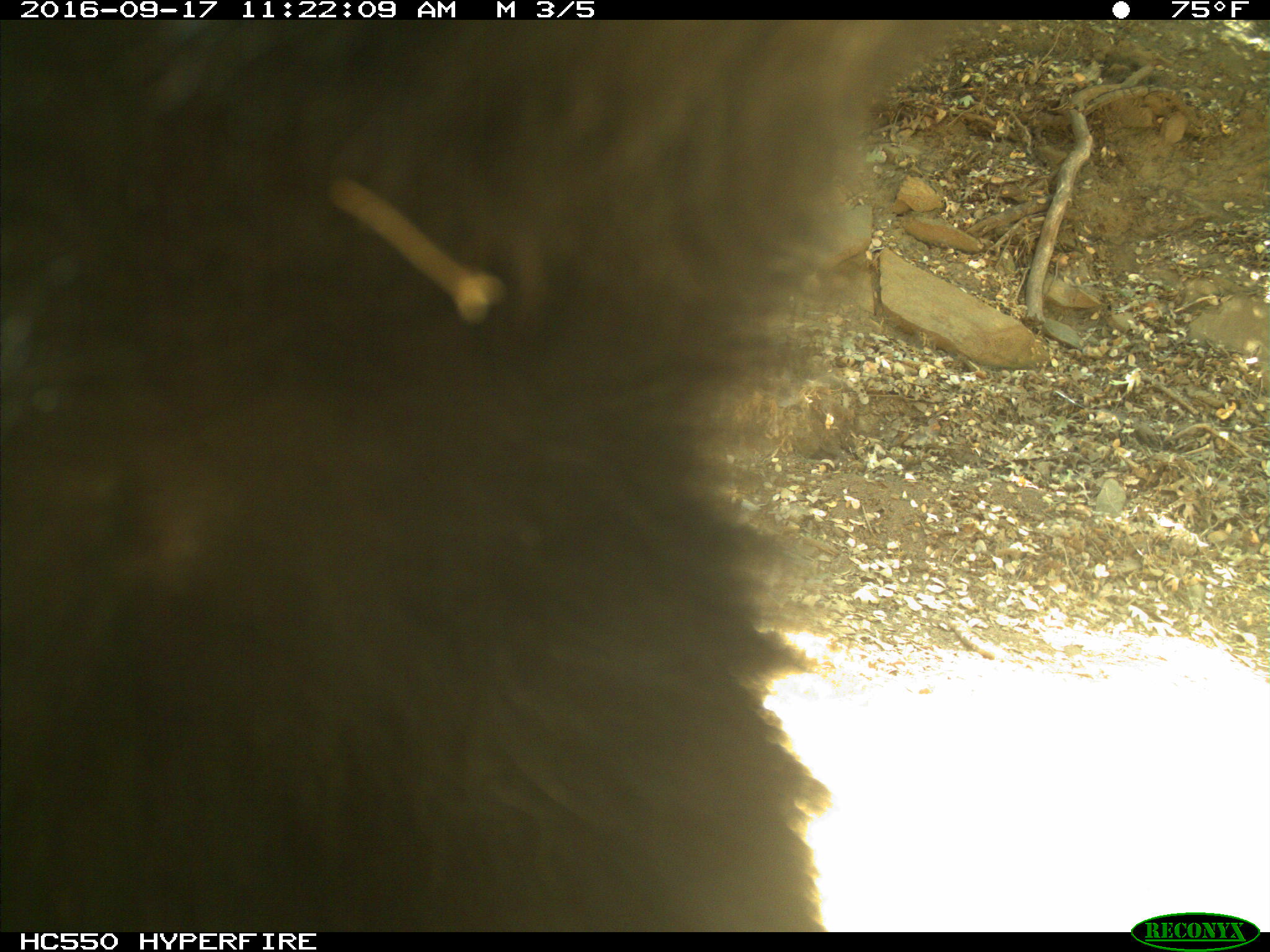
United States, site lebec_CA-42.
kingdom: Animalia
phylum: Chordata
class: Mammalia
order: Carnivora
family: Ursidae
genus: Ursus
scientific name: Ursus americanus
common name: american black bear